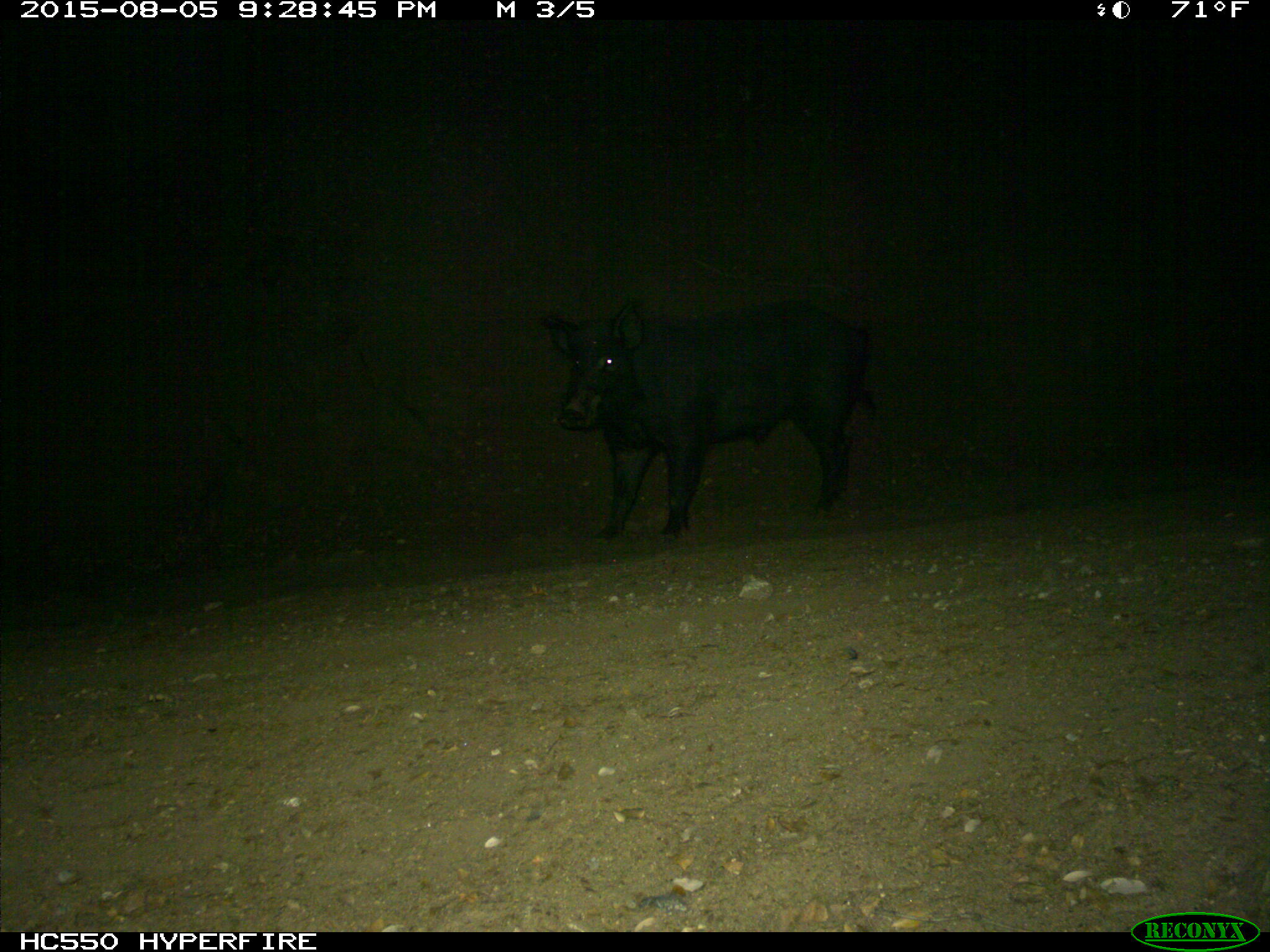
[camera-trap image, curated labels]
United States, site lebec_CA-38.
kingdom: Animalia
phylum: Chordata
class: Mammalia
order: Artiodactyla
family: Suidae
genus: Sus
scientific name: Sus scrofa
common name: wild boar